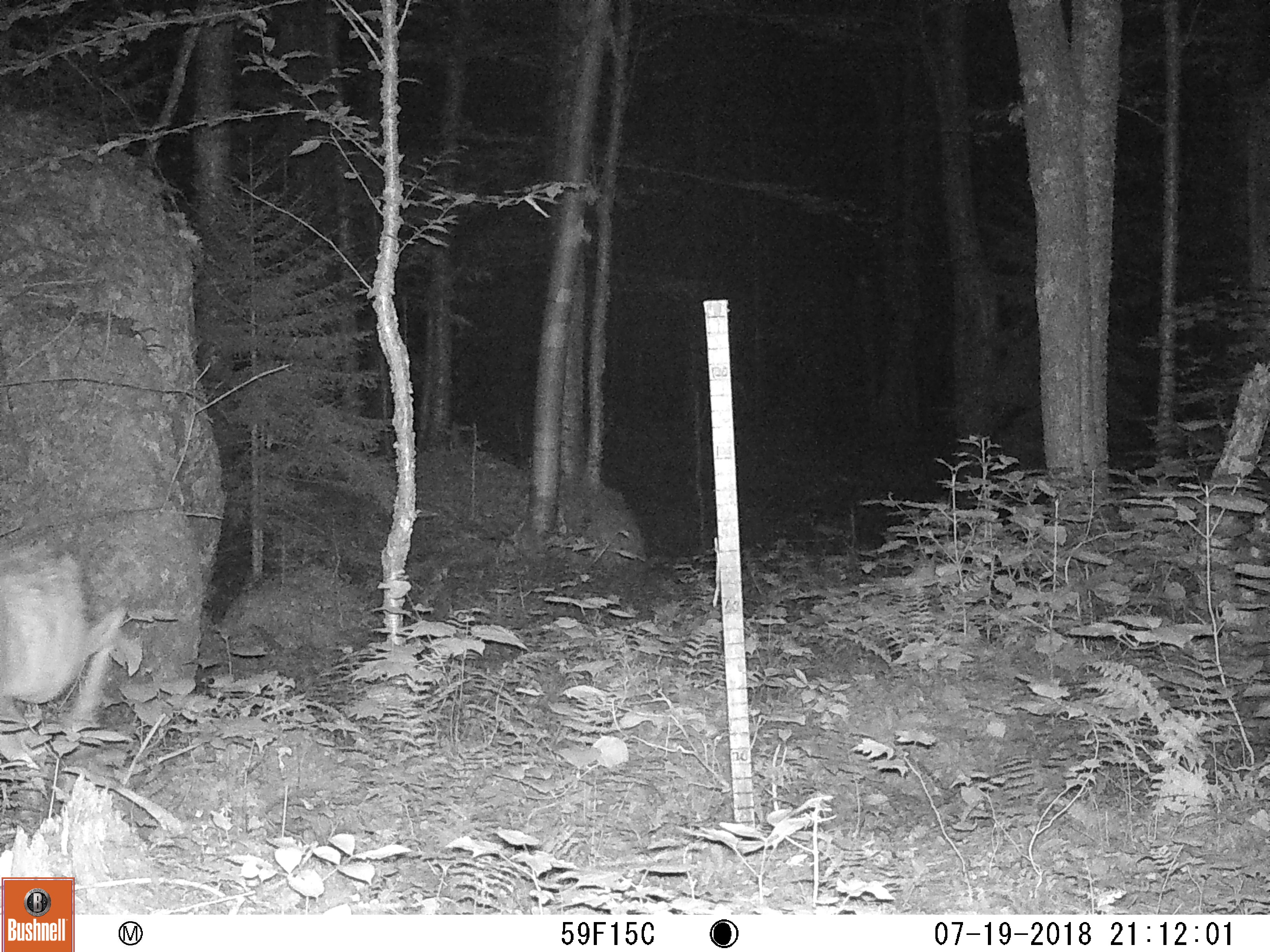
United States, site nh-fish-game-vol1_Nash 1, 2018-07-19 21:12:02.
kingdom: Animalia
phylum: Chordata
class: Mammalia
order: Artiodactyla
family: Cervidae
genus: Odocoileus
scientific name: Odocoileus virginianus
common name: white-tailed deer